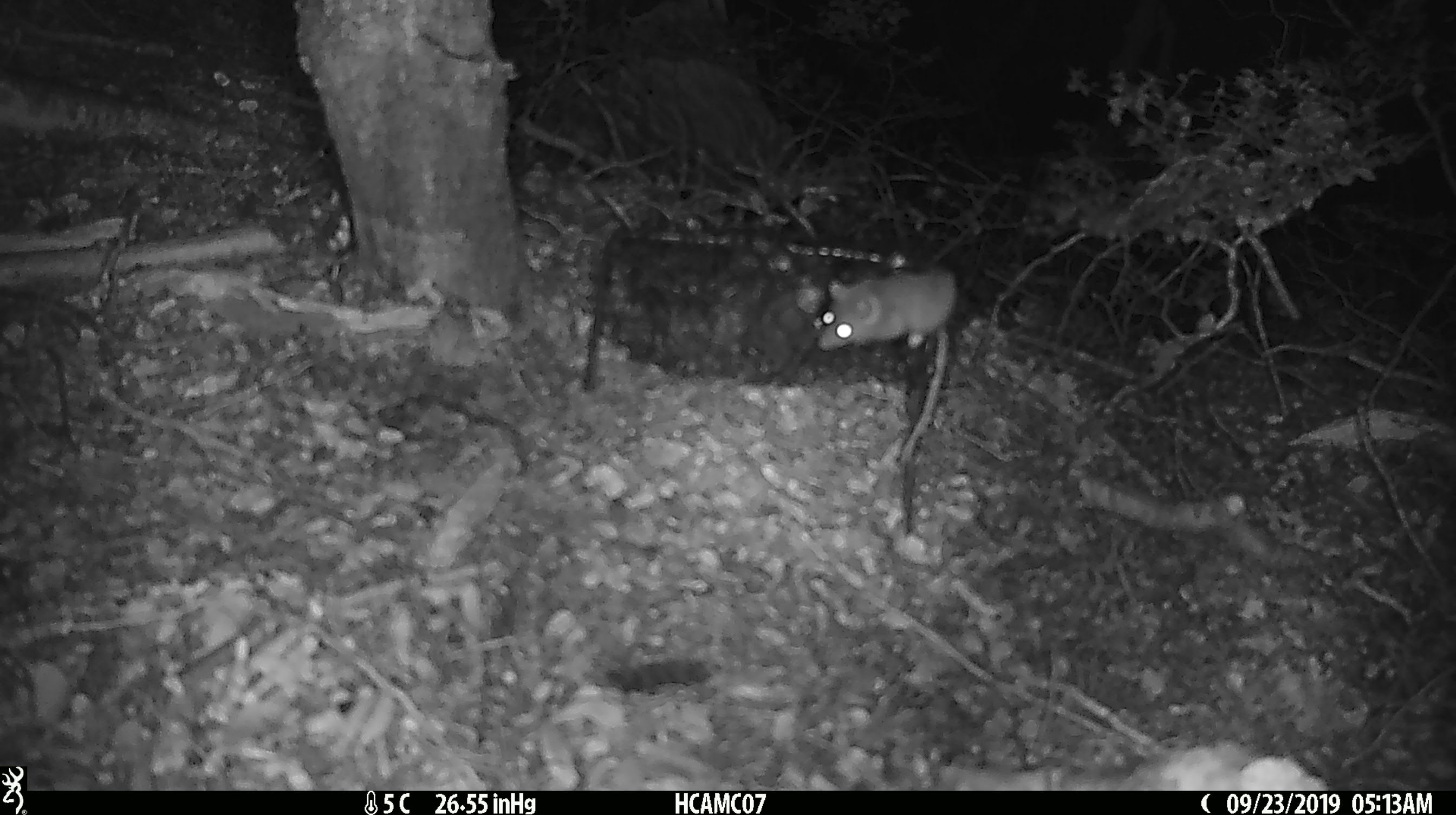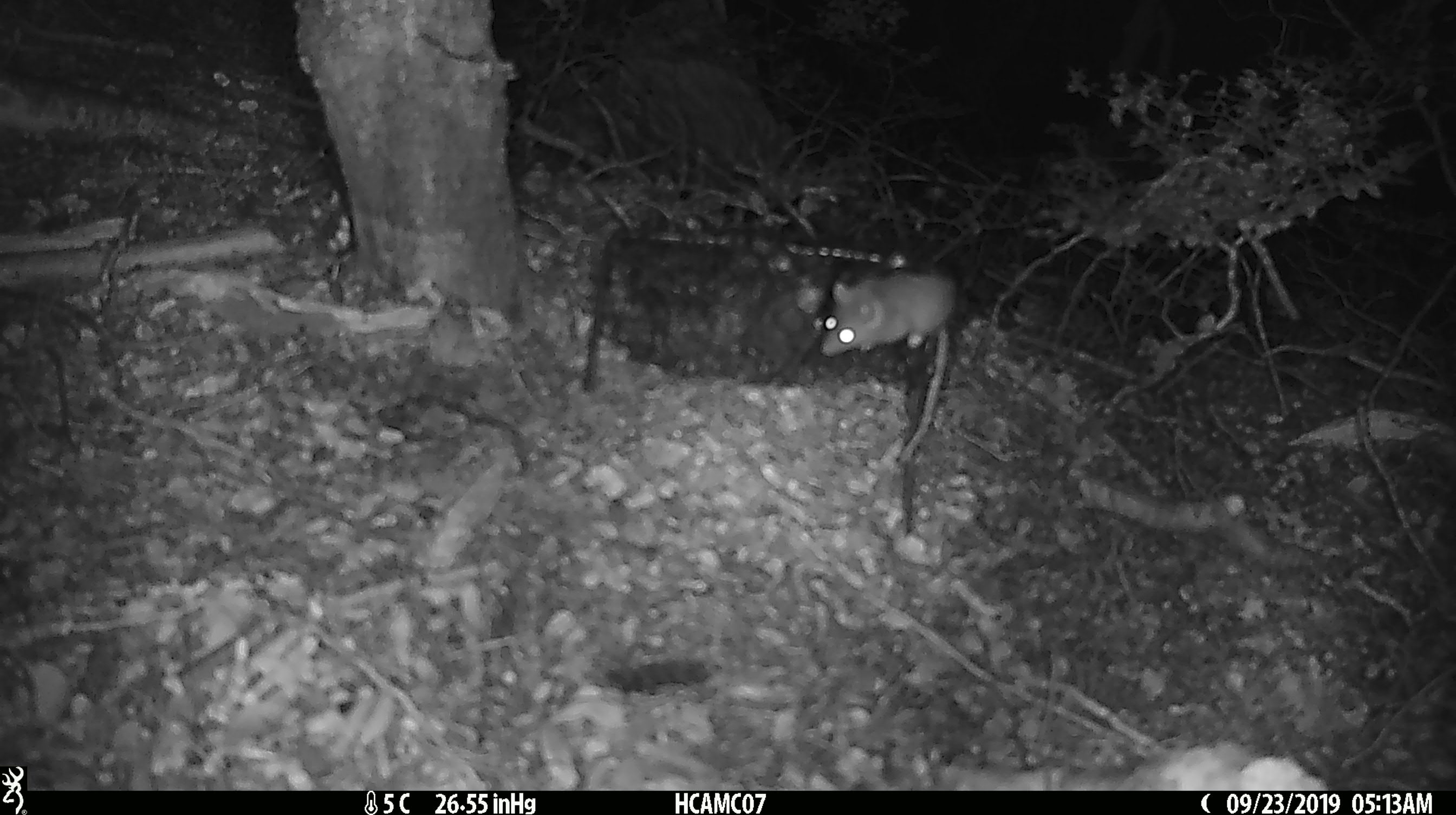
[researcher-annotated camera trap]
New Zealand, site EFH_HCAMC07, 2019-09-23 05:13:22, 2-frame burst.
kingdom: Animalia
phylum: Chordata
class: Mammalia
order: Rodentia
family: Muridae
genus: Mus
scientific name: Mus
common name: mouse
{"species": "mouse (Mus)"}